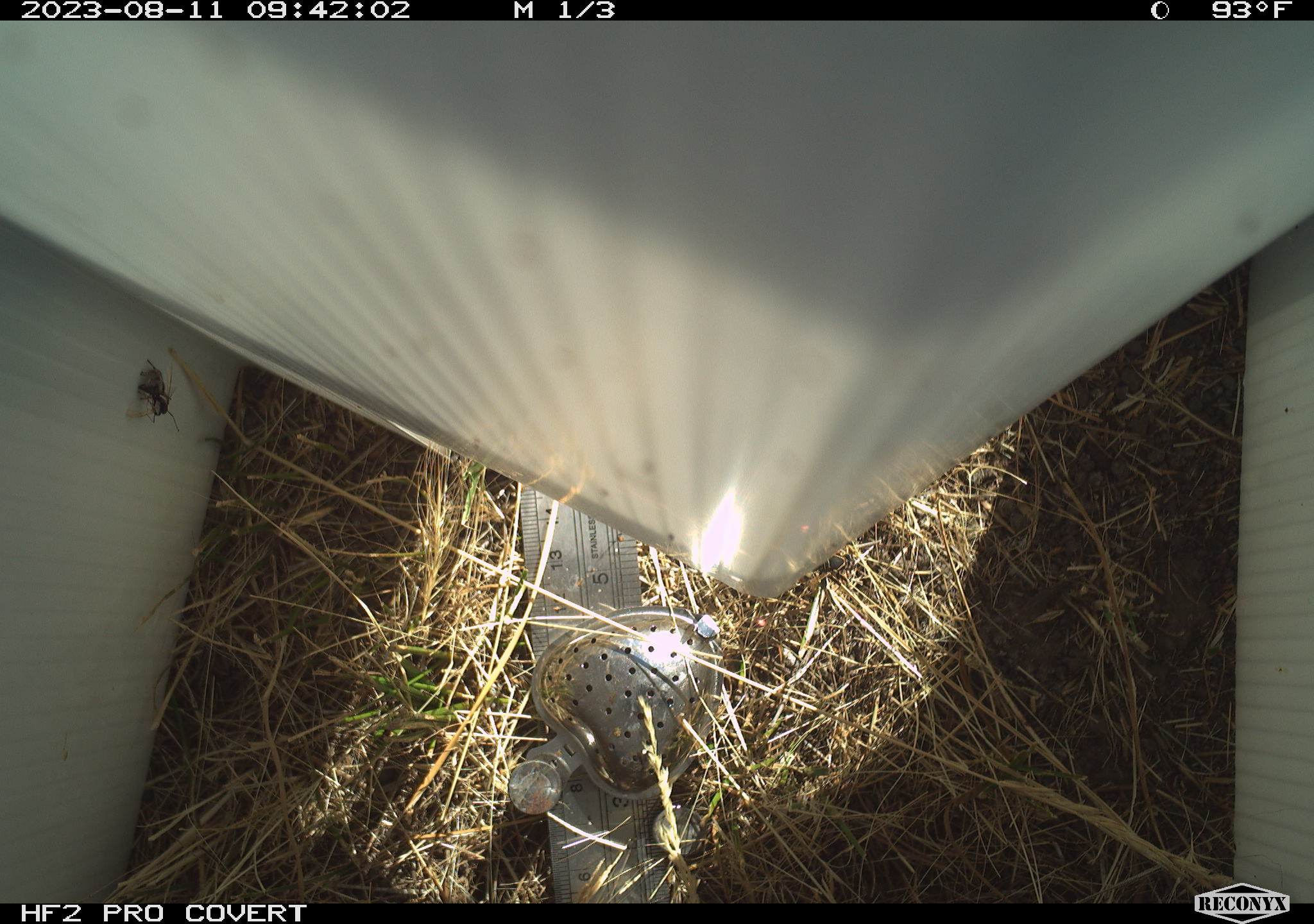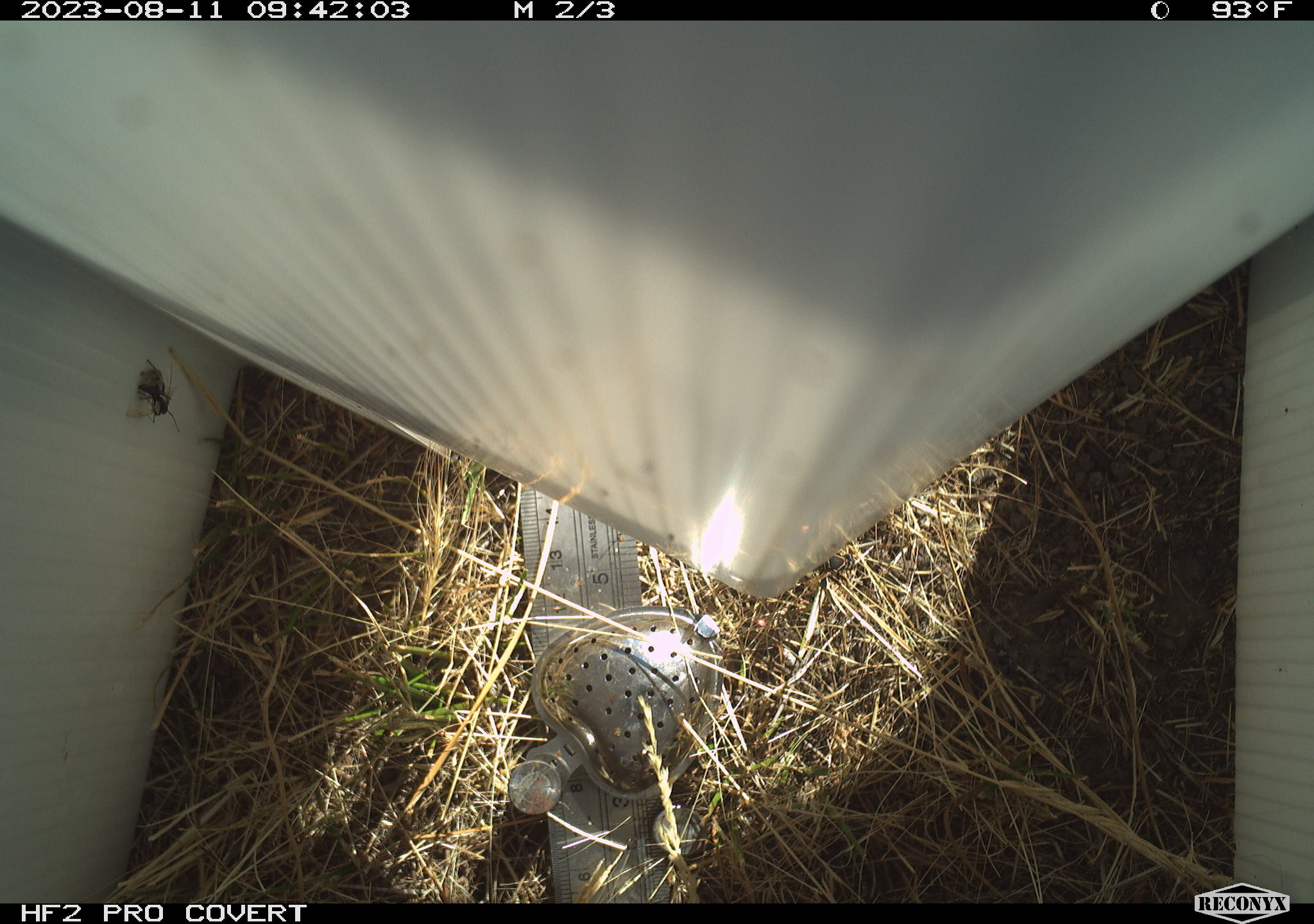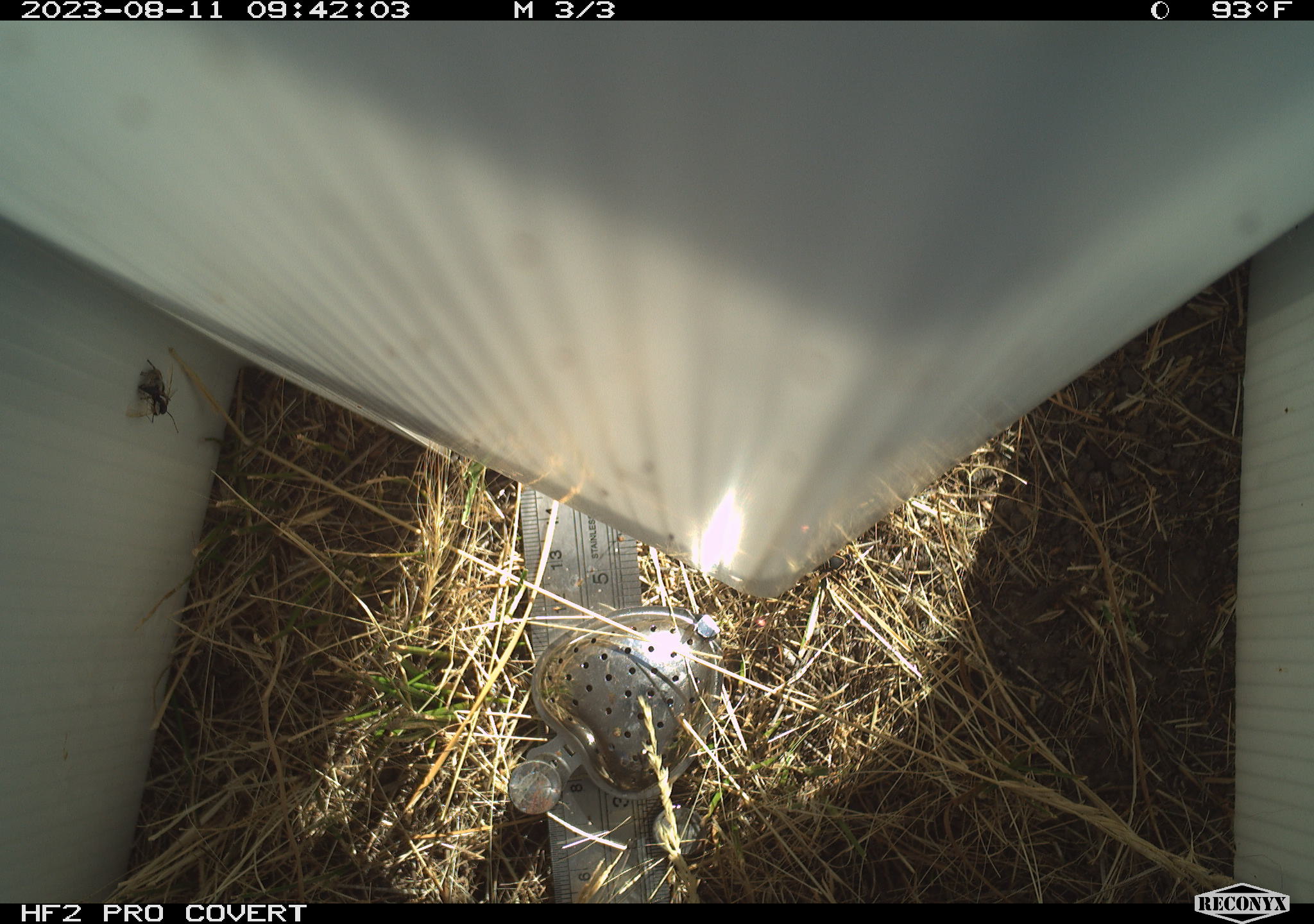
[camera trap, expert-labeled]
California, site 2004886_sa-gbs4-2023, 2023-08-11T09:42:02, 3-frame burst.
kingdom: Animalia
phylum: Arthropoda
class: Insecta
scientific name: Insecta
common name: insect